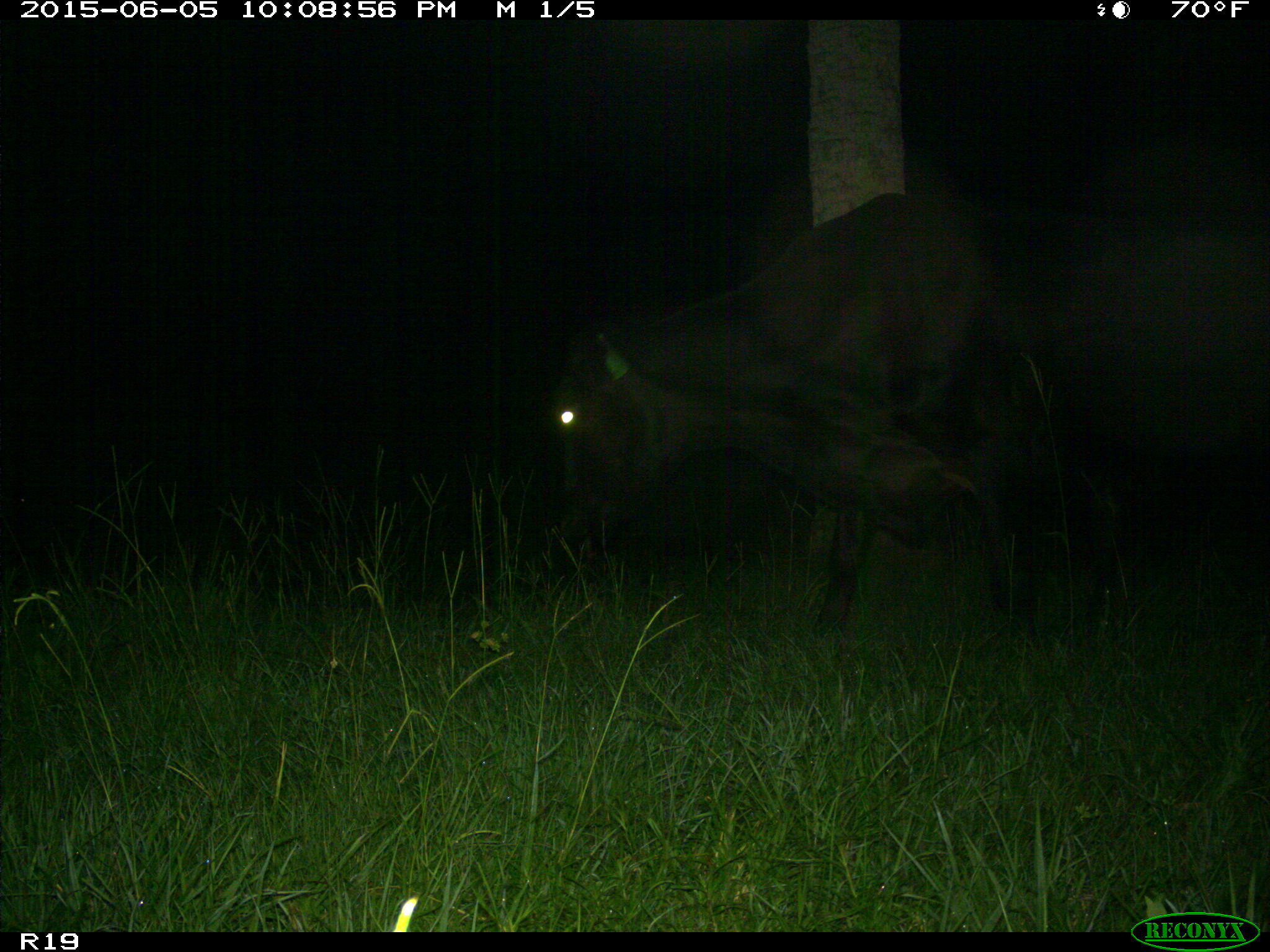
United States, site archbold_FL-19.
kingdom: Animalia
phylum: Chordata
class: Mammalia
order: Artiodactyla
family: Bovidae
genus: Bos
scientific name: Bos taurus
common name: domestic cow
Bos taurus (domestic cow).